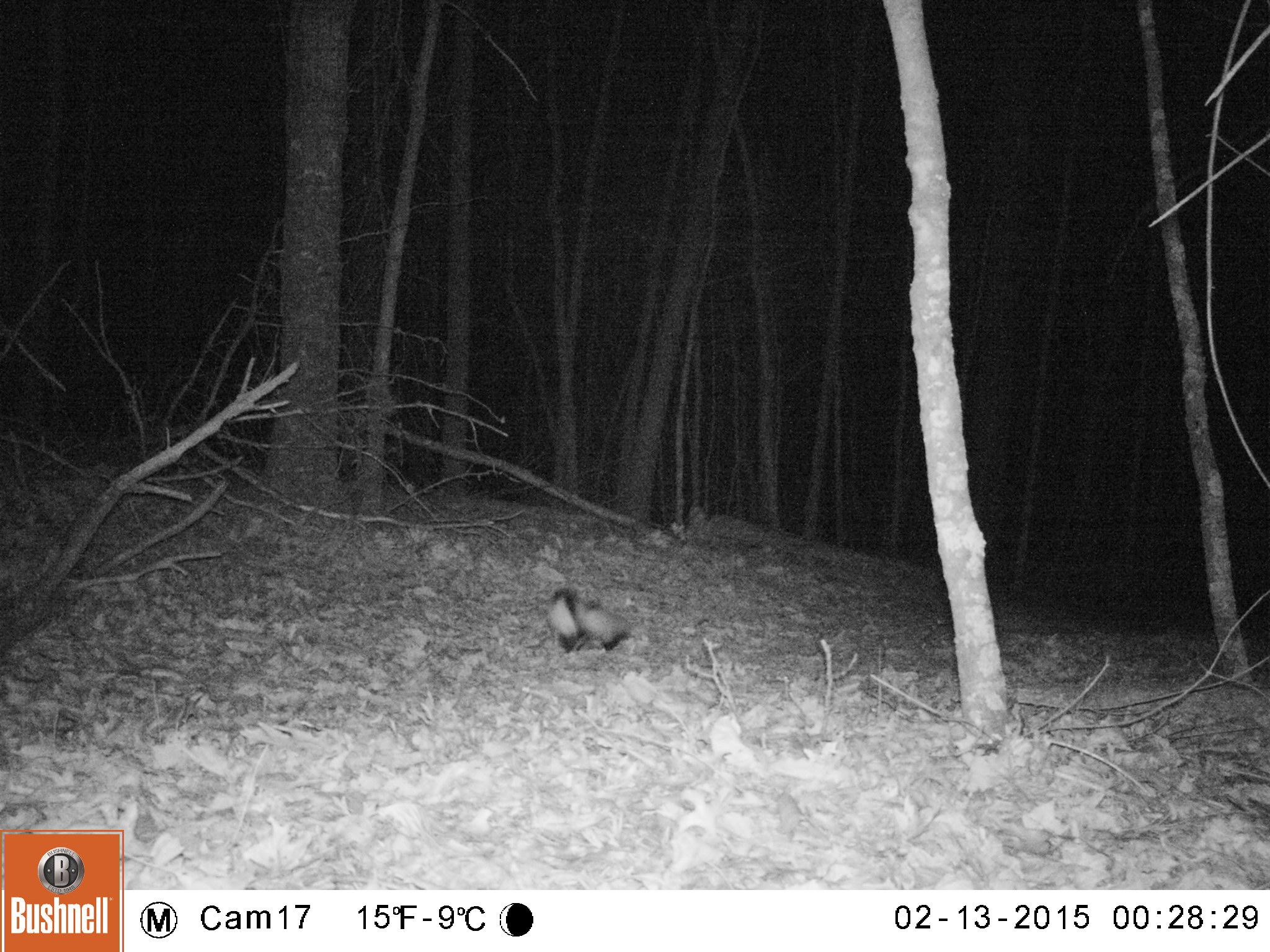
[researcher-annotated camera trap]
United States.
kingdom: Animalia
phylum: Chordata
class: Mammalia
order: Carnivora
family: Mephitidae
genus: Mephitis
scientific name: Mephitis mephitis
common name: striped skunk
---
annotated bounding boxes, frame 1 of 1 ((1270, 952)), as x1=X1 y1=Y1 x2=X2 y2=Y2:
Striped Skunk: x1=543 y1=580 x2=630 y2=662